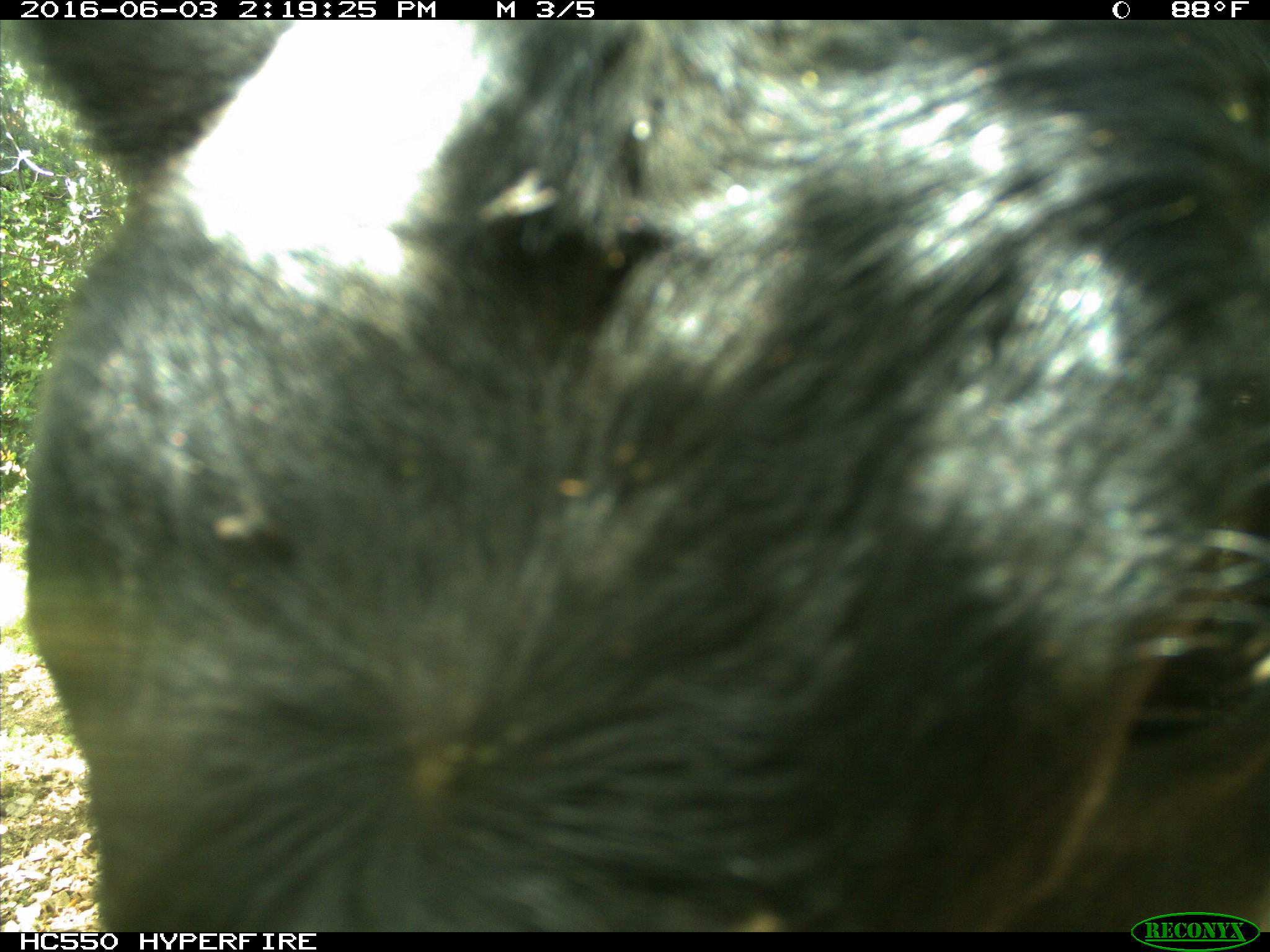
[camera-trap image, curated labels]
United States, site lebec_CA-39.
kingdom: Animalia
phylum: Chordata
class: Mammalia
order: Artiodactyla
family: Bovidae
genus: Bos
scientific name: Bos taurus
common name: domestic cow